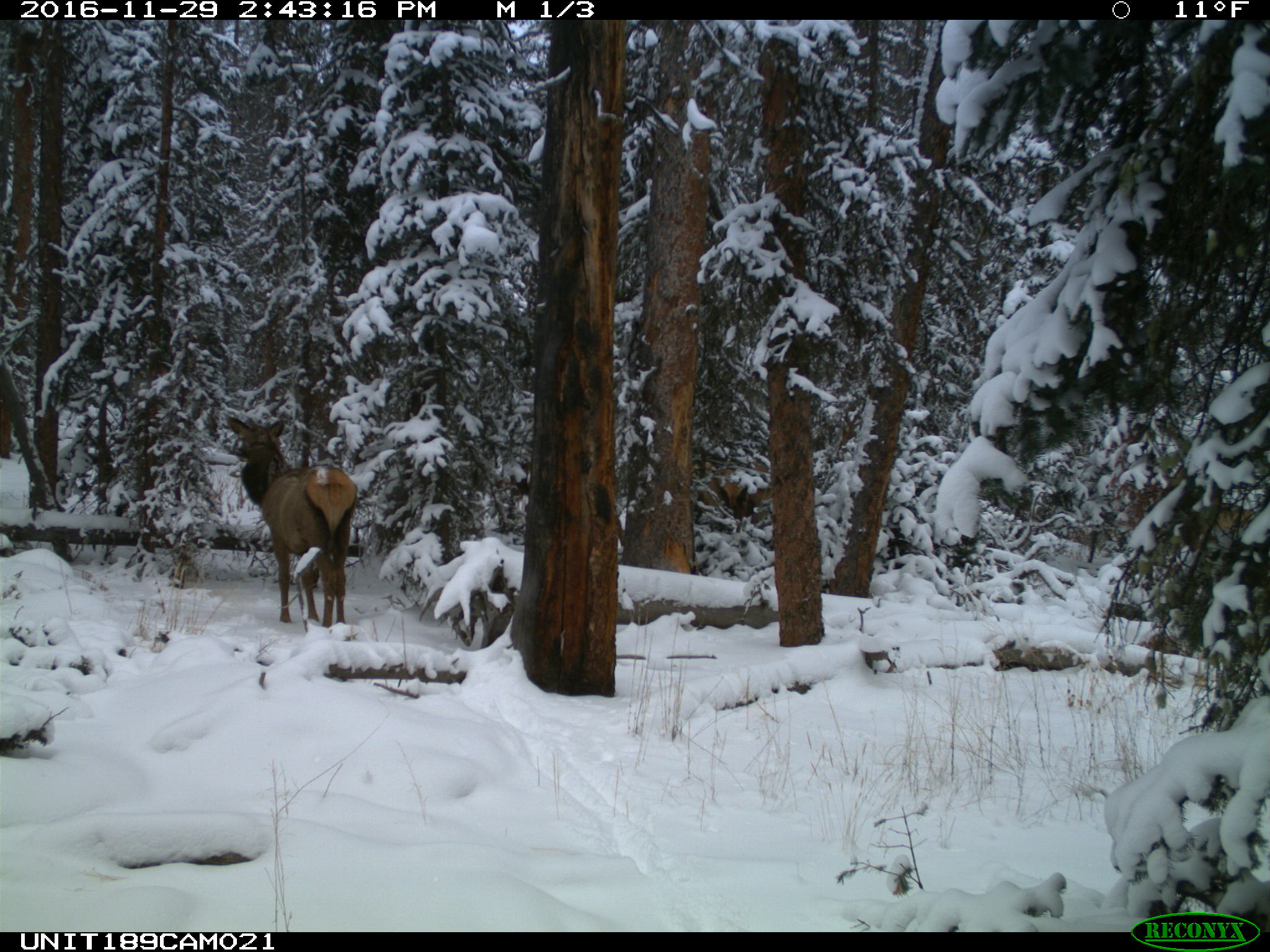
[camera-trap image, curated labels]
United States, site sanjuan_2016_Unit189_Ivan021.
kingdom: Animalia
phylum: Chordata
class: Mammalia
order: Artiodactyla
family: Cervidae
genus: Cervus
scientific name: Cervus elaphus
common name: red deer